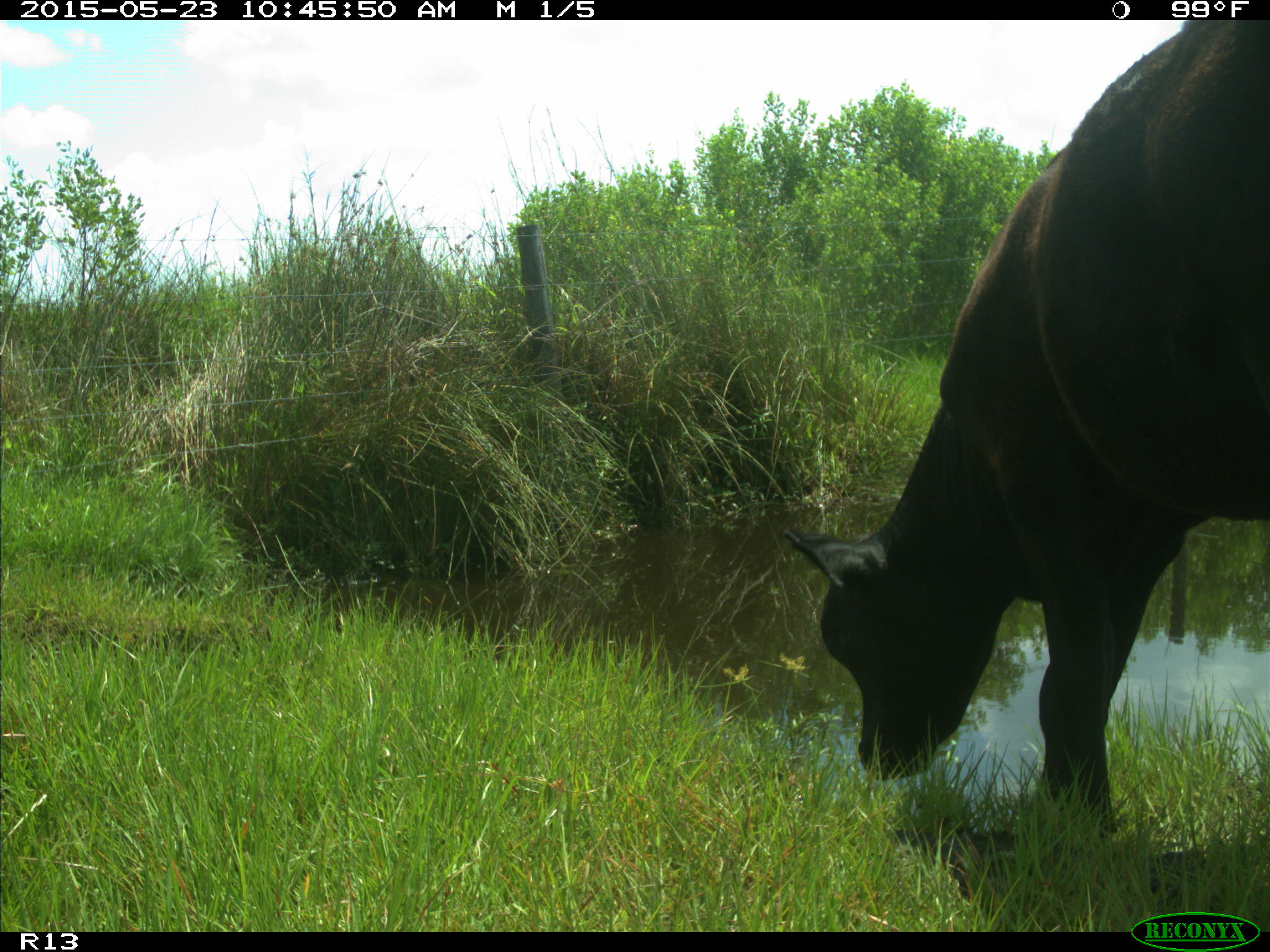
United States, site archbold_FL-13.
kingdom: Animalia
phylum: Chordata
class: Mammalia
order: Artiodactyla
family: Bovidae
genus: Bos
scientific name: Bos taurus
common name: domestic cow